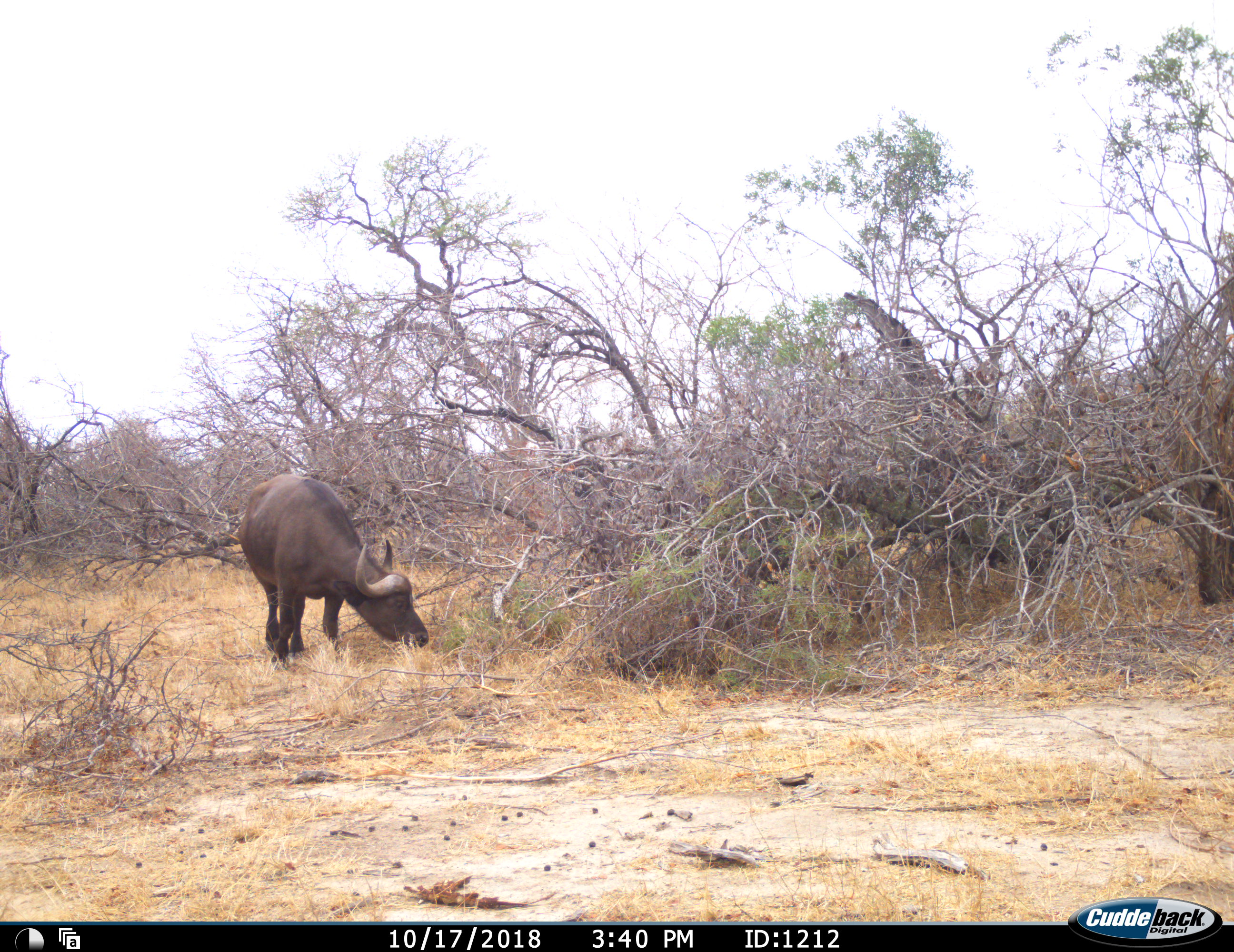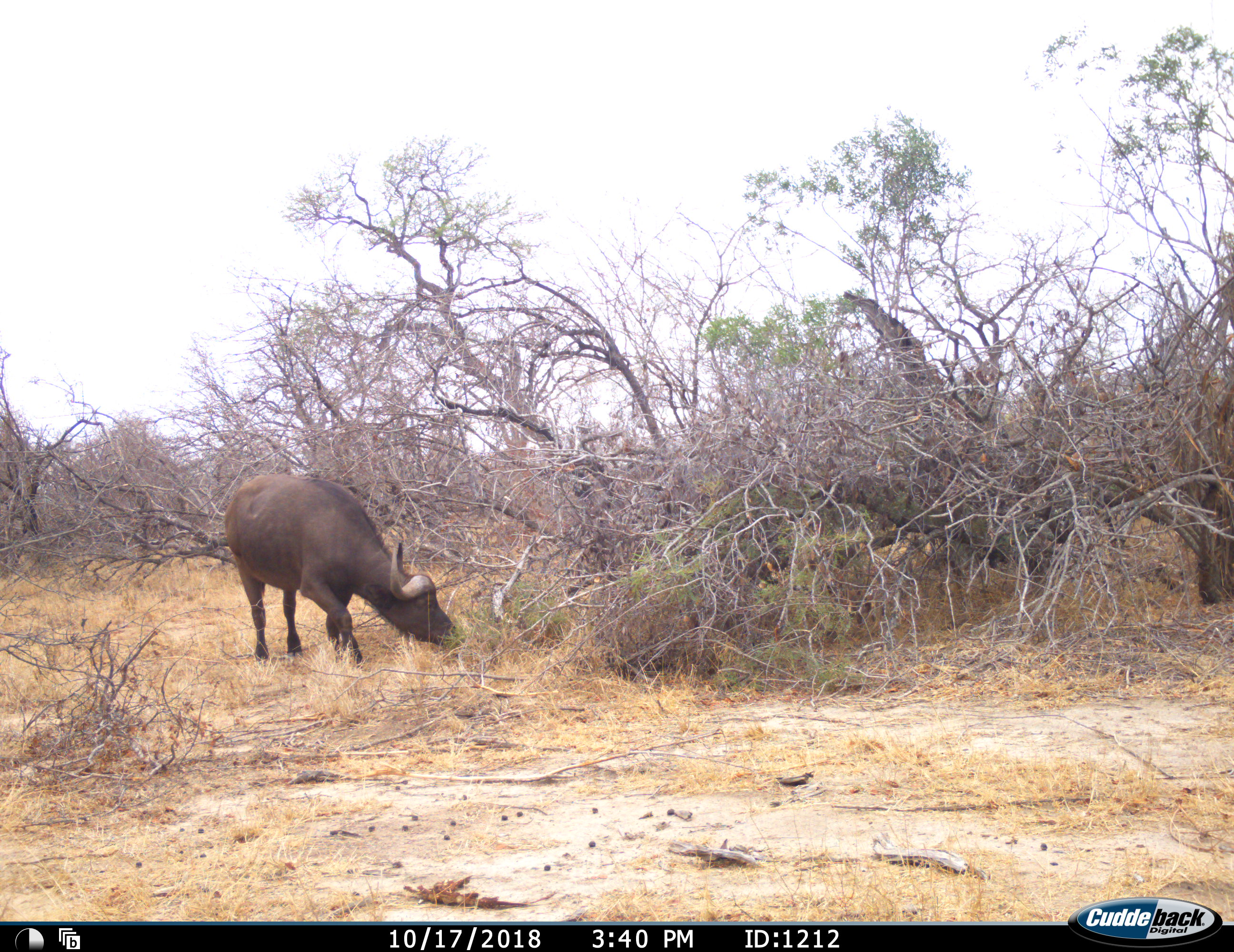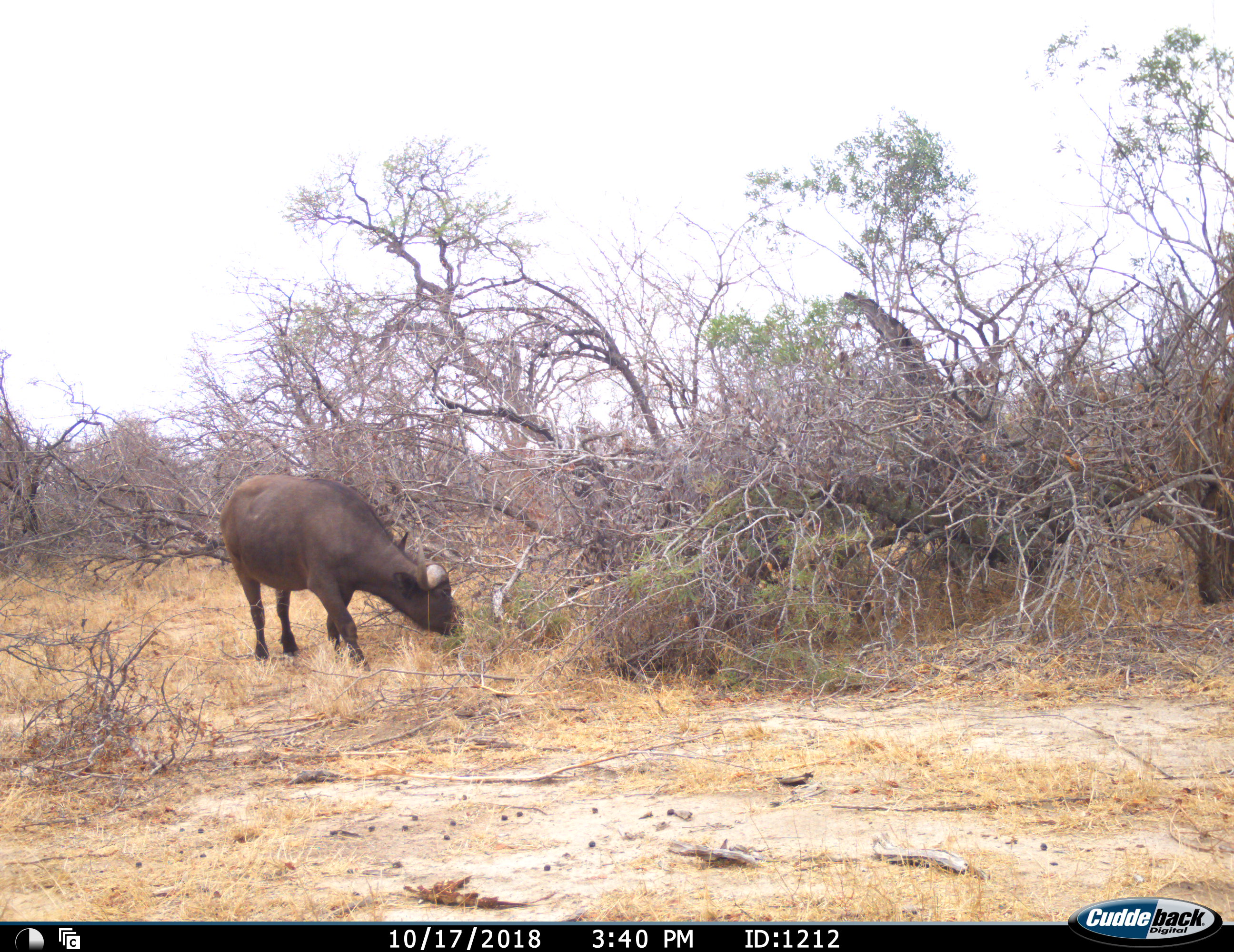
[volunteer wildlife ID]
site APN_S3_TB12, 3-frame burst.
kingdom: Animalia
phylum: Chordata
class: Mammalia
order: Artiodactyla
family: Bovidae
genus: Syncerus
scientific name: Syncerus caffer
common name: african buffalo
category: buffalo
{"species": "buffalo (african buffalo) (Syncerus caffer)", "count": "1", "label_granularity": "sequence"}